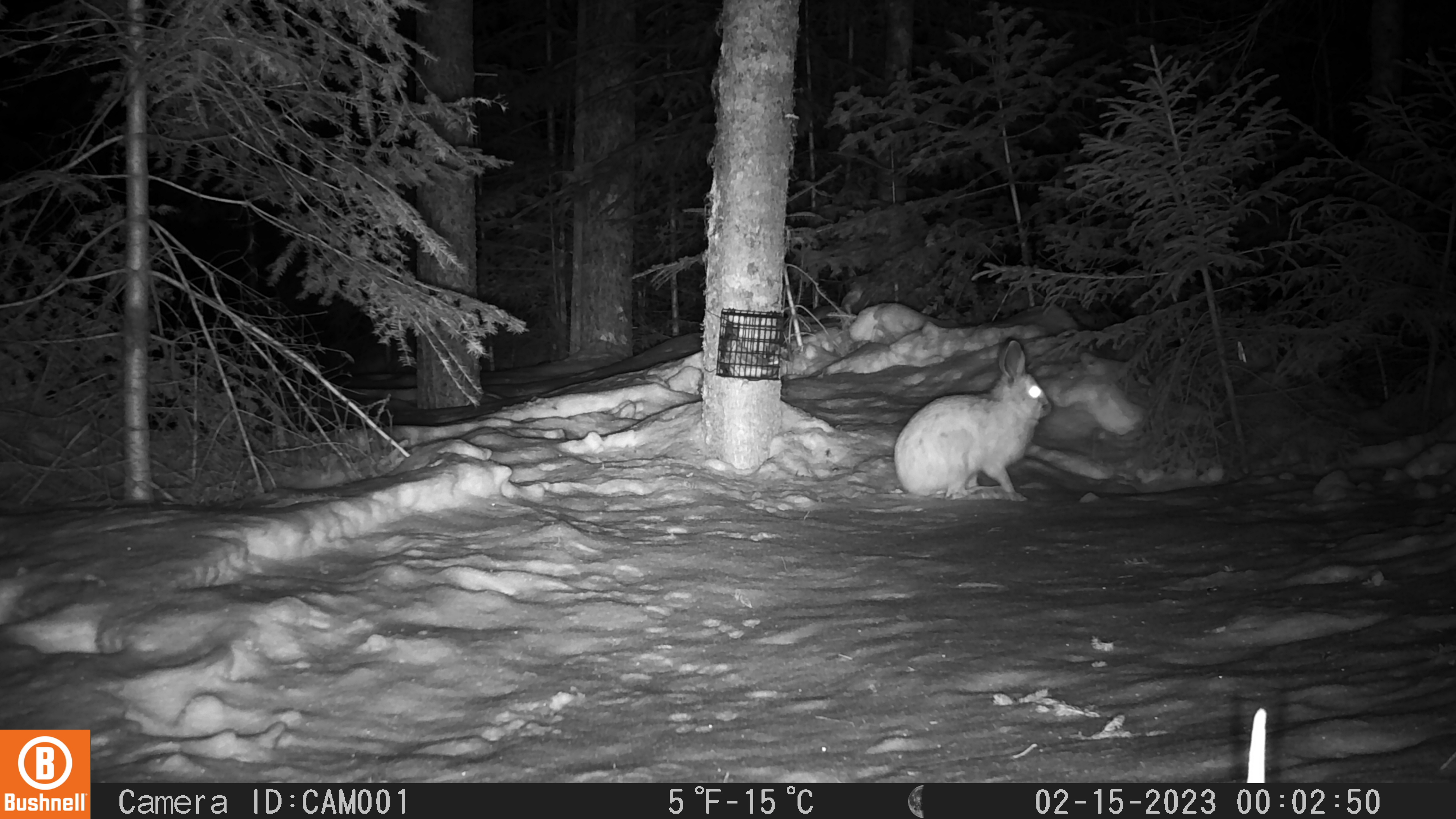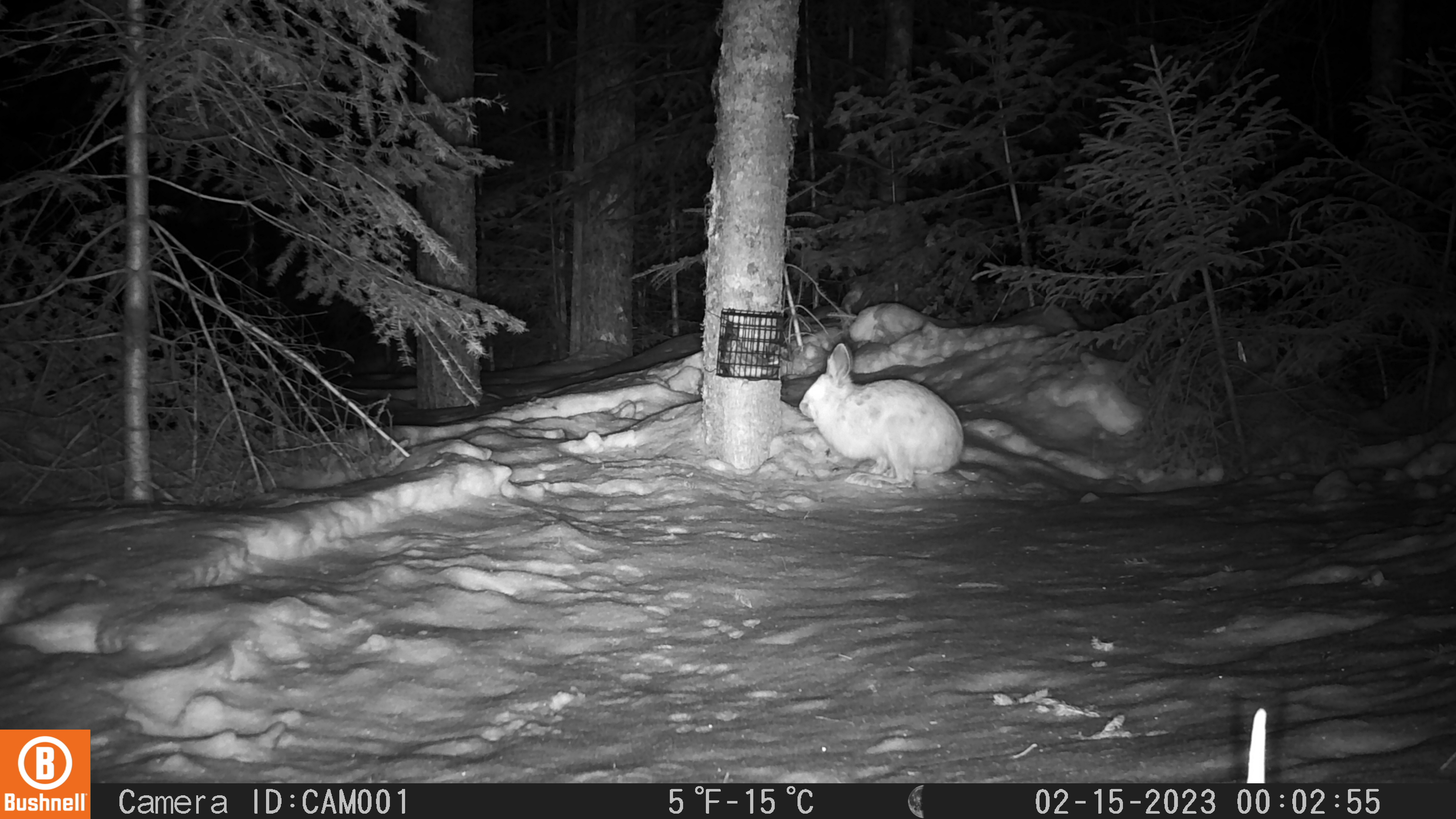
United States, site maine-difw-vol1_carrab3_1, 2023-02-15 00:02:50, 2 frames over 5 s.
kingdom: Animalia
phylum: Chordata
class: Mammalia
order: Lagomorpha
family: Leporidae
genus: Lepus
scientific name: Lepus americanus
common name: snowshoe hare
Snowshoe hare (Lepus americanus).